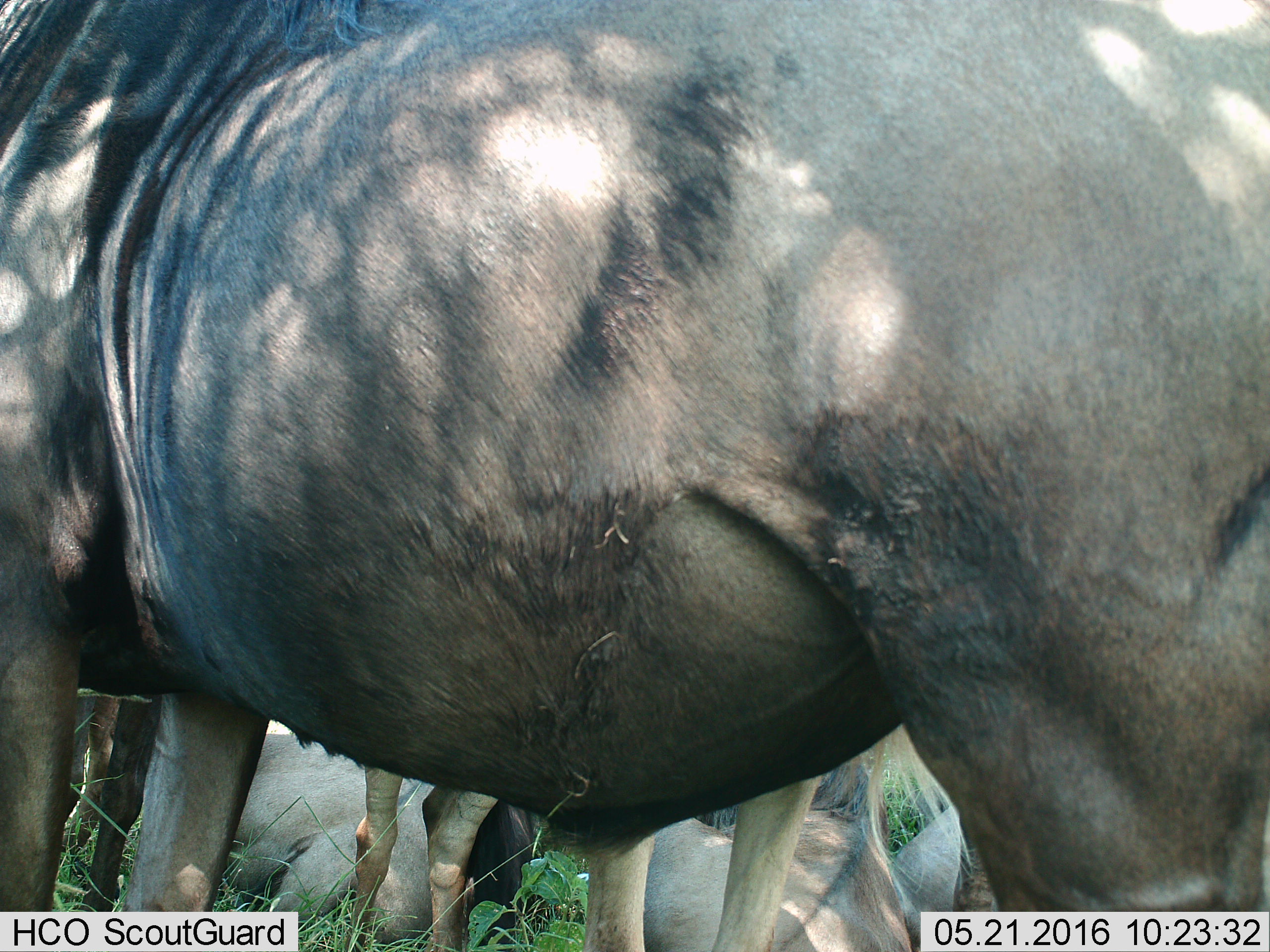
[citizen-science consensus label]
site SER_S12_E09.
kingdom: Animalia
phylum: Chordata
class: Mammalia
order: Artiodactyla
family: Bovidae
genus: Connochaetes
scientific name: Connochaetes taurinus taurinus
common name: blue wildebeest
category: wildebeestblue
Wildebeestblue (blue wildebeest) (Connochaetes taurinus taurinus), count 4. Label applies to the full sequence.